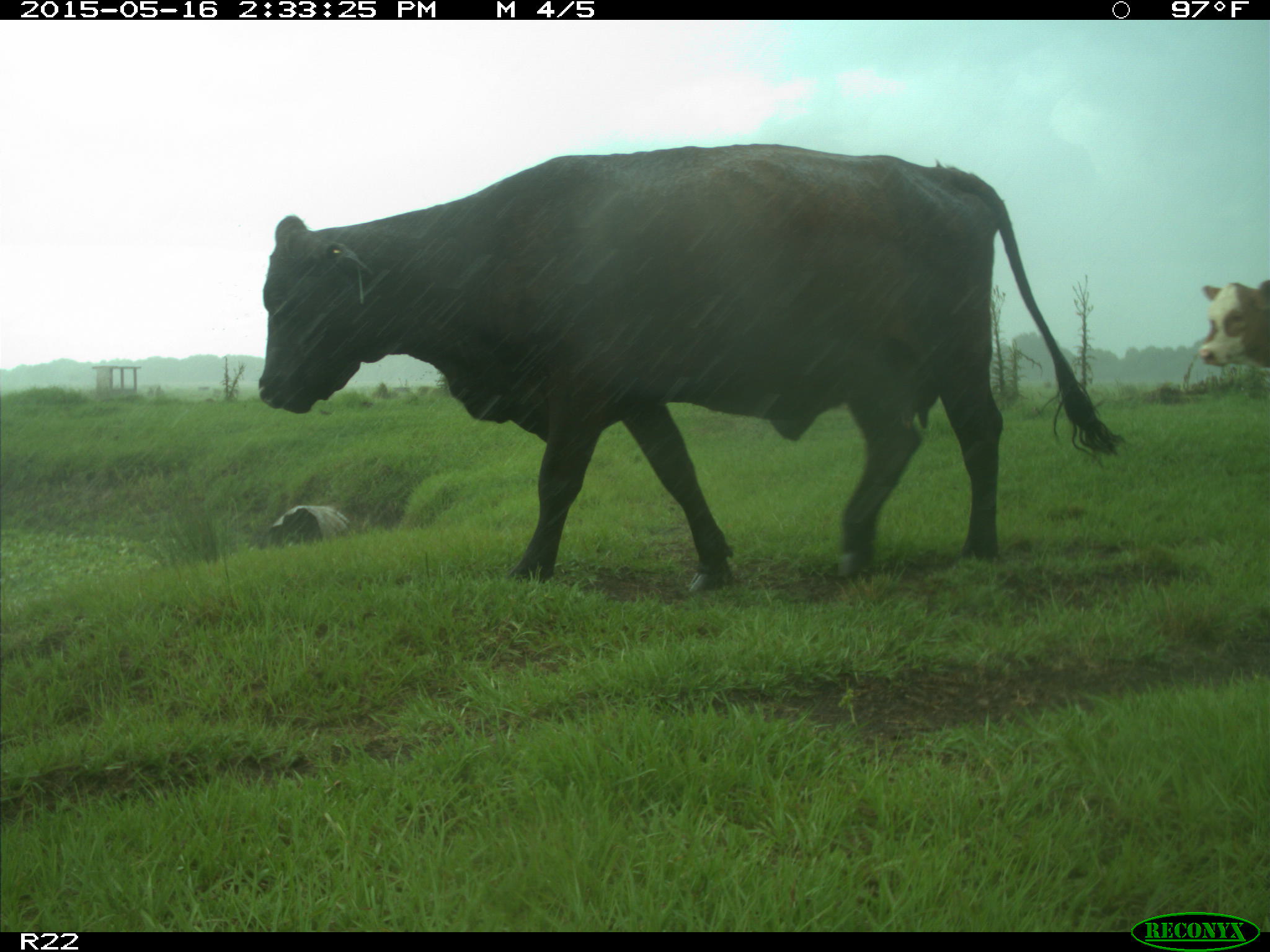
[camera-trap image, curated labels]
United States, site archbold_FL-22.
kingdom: Animalia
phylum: Chordata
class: Mammalia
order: Artiodactyla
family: Bovidae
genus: Bos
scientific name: Bos taurus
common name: domestic cow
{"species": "Bos taurus (domestic cow)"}